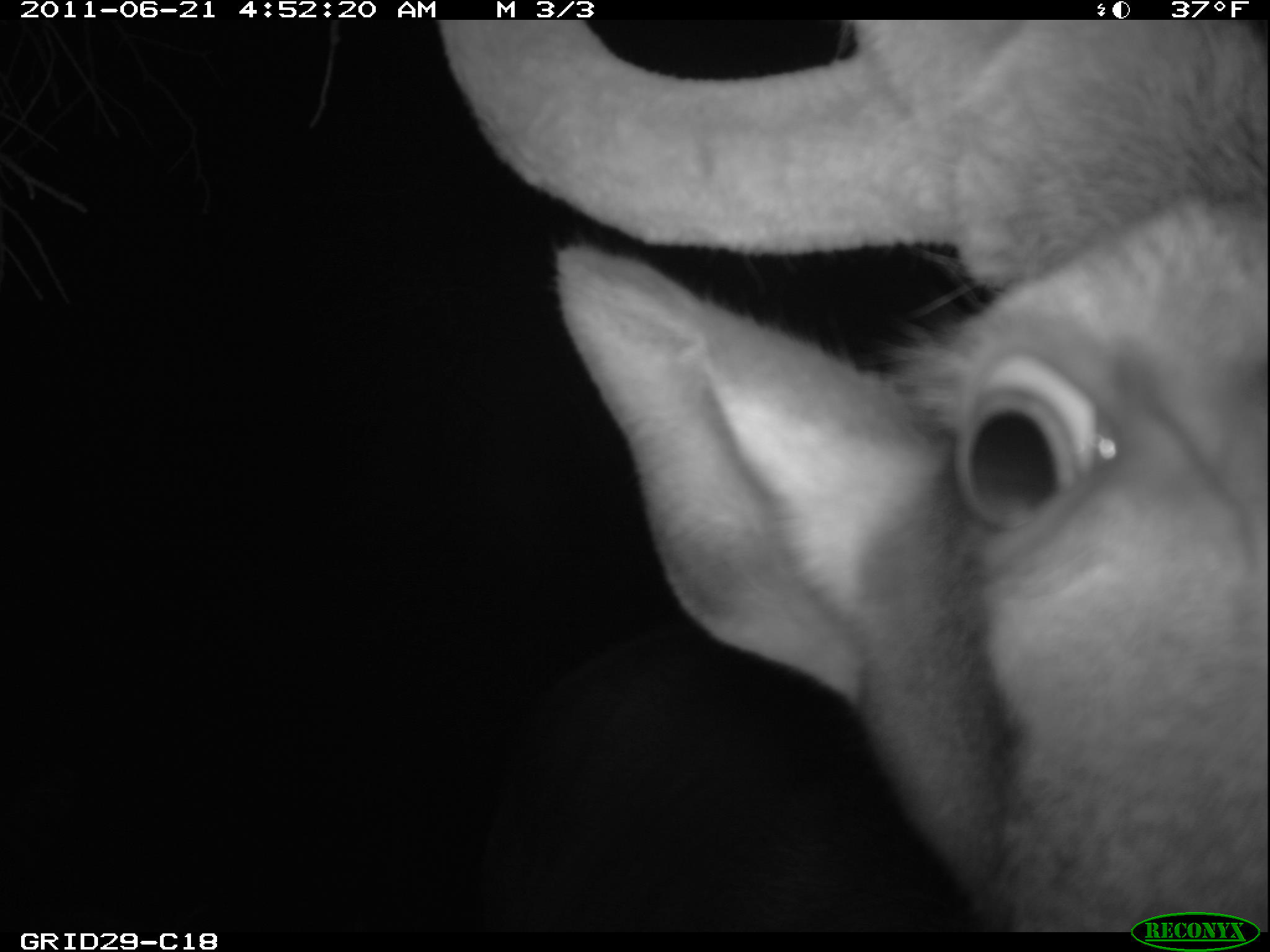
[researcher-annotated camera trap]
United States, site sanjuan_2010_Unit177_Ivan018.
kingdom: Animalia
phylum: Chordata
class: Mammalia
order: Artiodactyla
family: Cervidae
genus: Cervus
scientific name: Cervus elaphus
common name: red deer